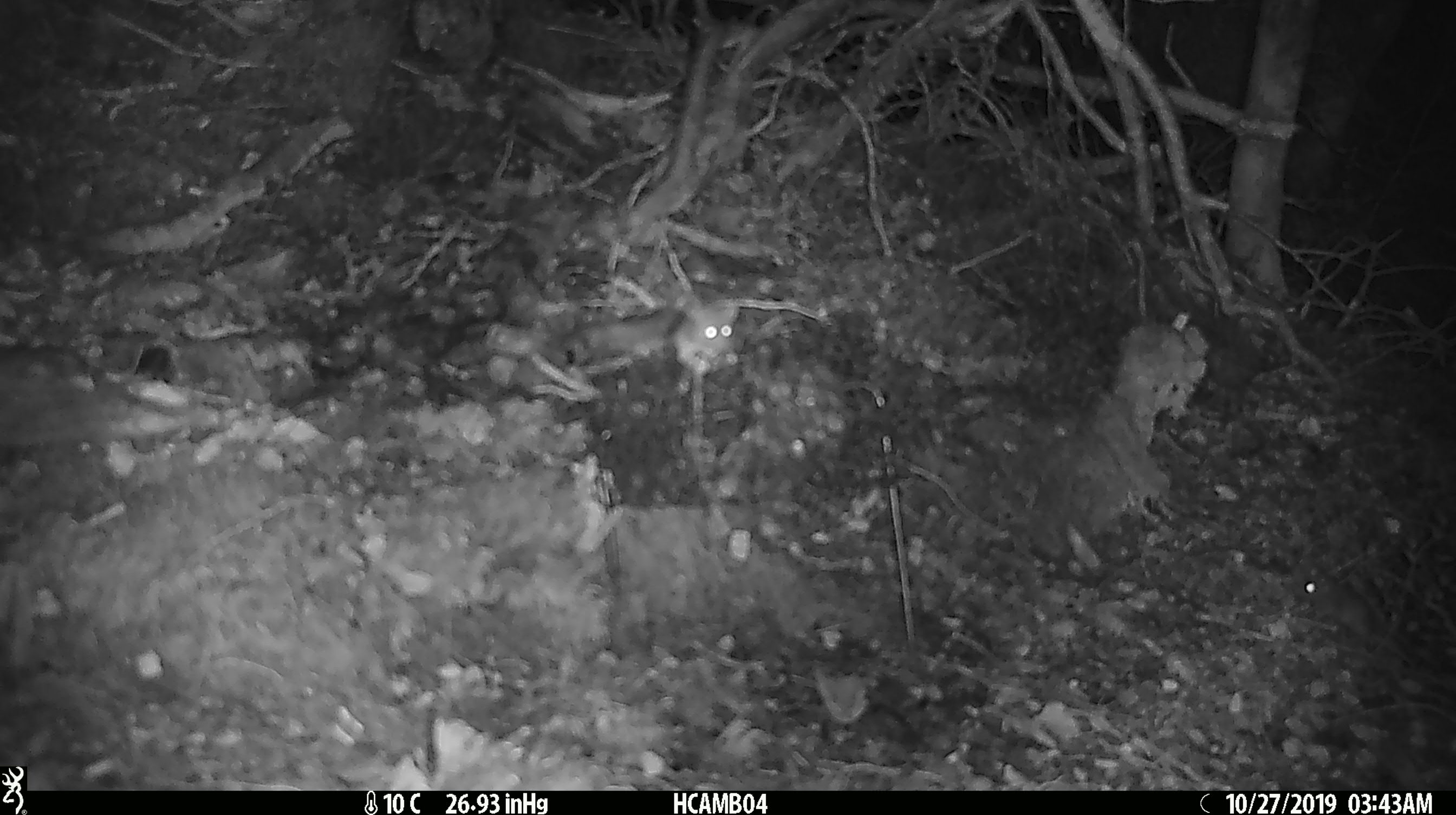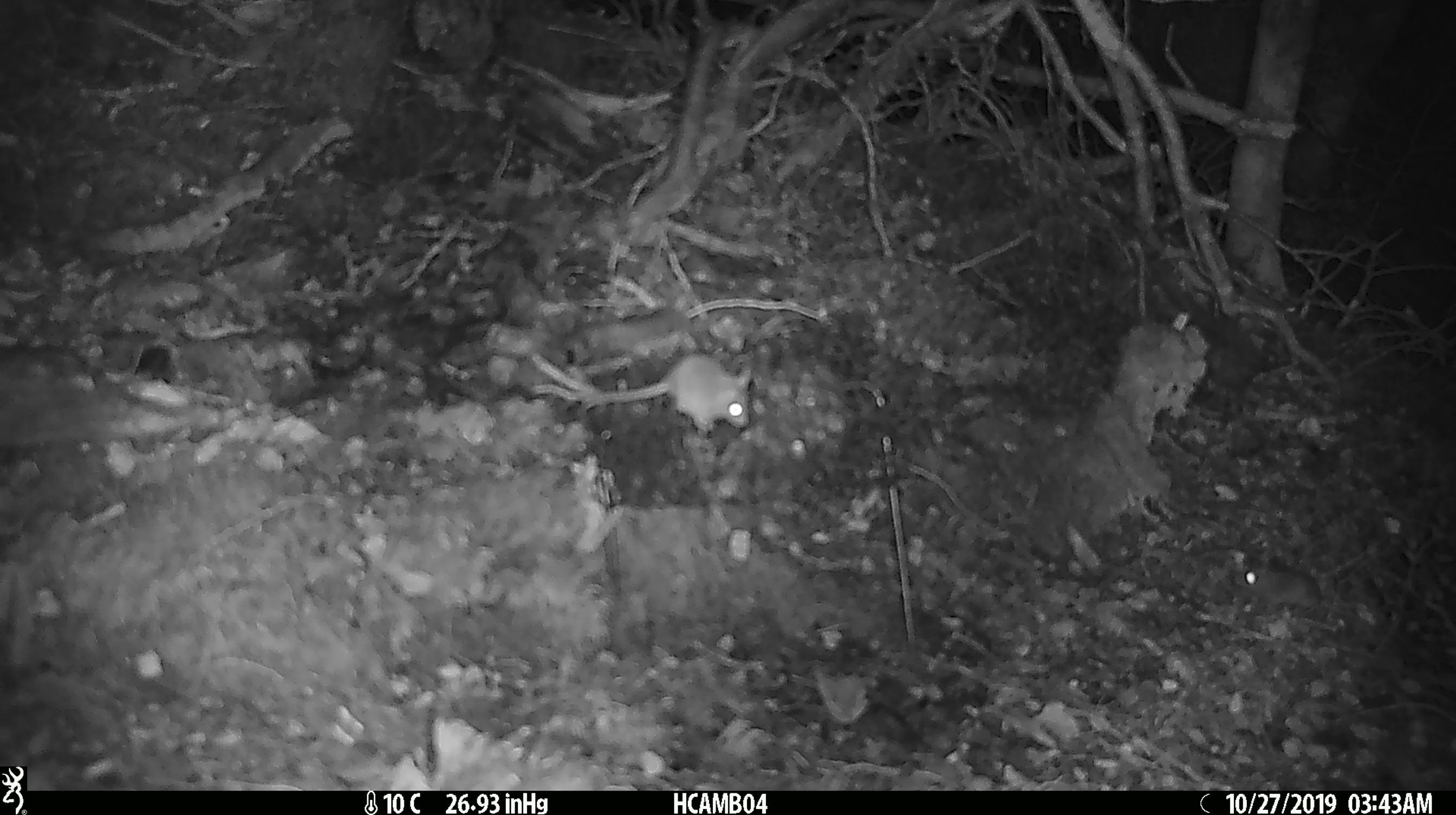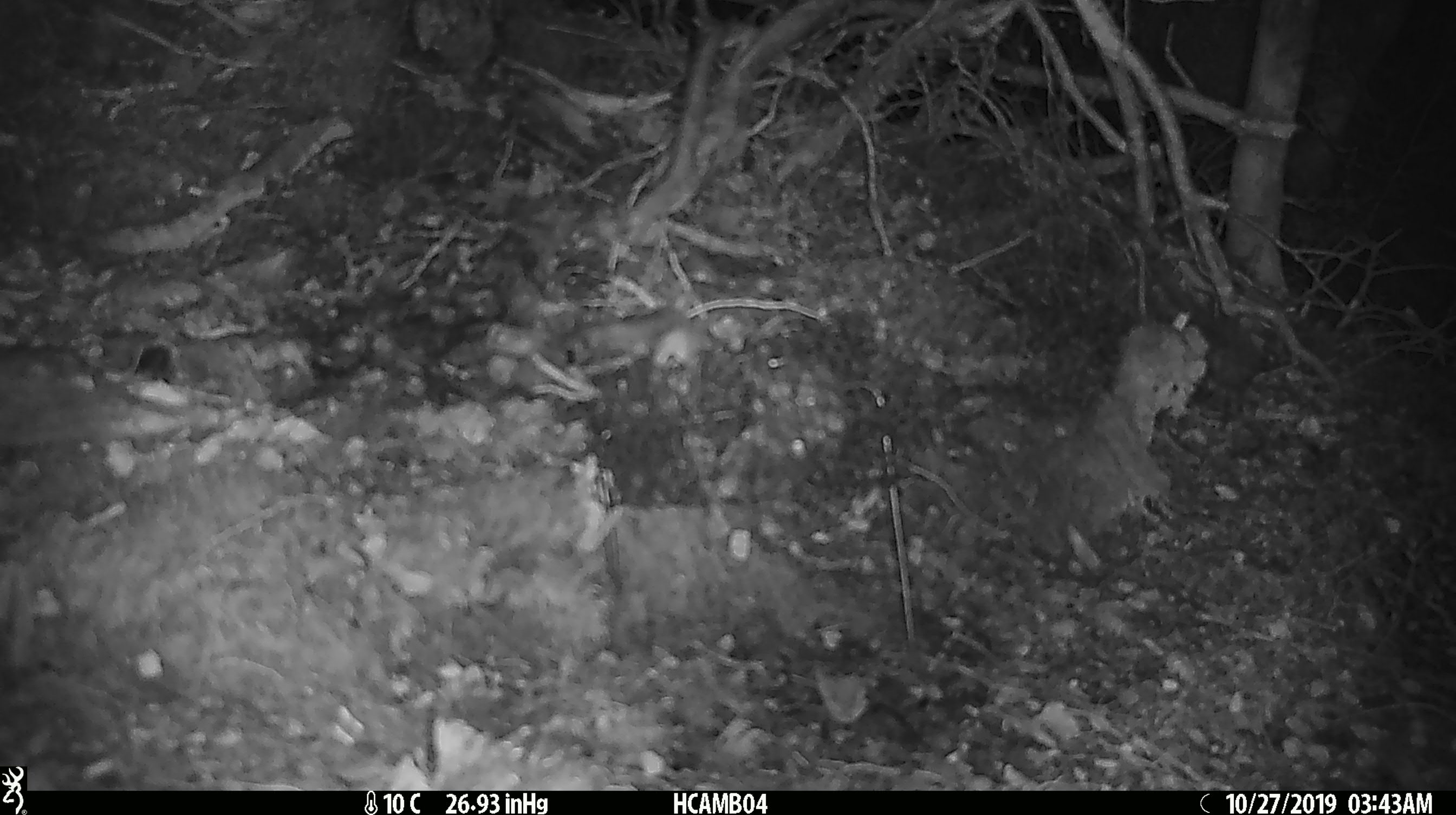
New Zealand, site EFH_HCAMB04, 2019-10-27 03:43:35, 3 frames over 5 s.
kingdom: Animalia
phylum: Chordata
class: Mammalia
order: Rodentia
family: Muridae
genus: Mus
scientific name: Mus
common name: mouse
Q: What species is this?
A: Mouse (Mus).